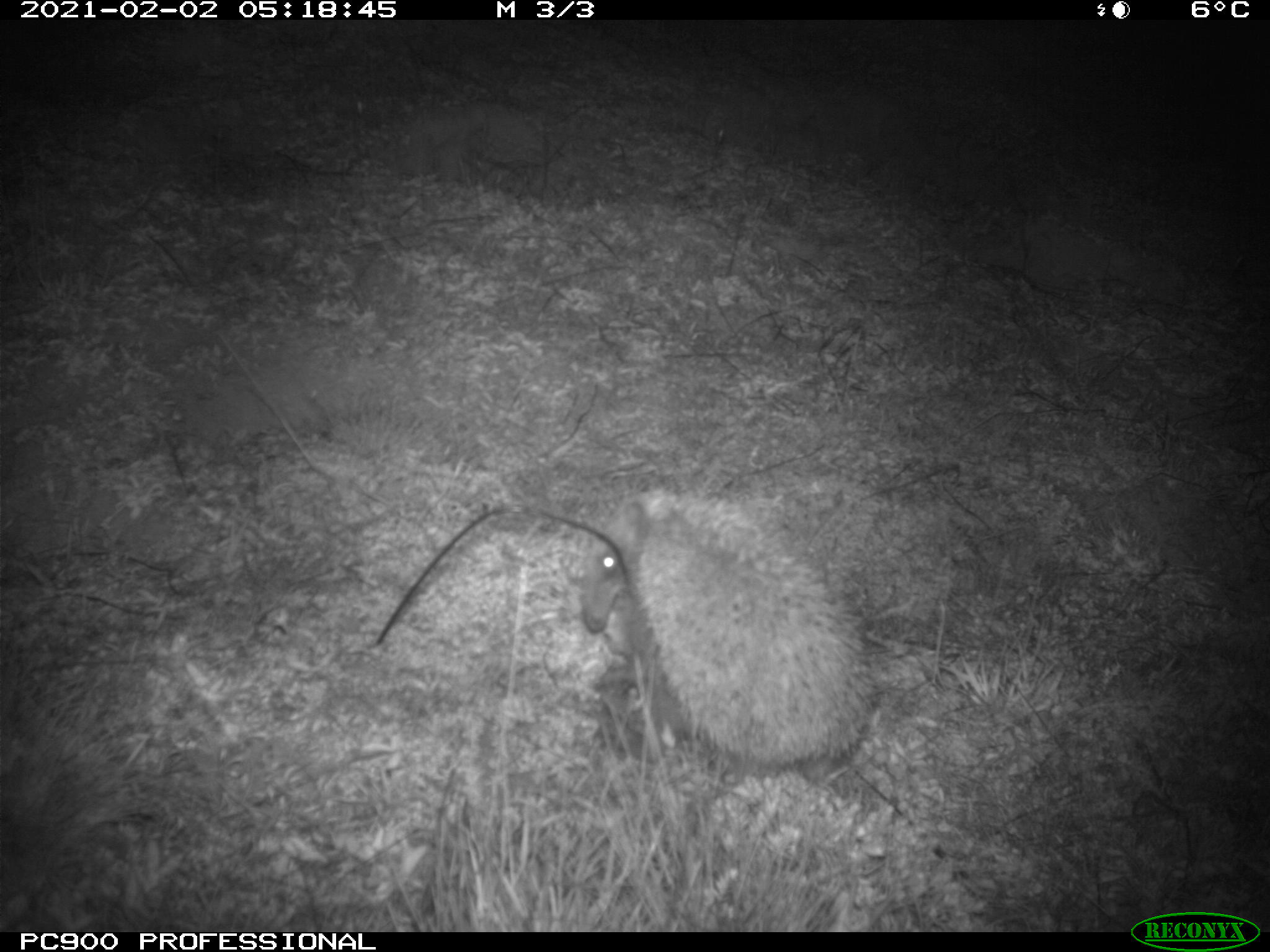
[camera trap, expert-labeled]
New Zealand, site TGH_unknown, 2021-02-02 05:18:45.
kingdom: Animalia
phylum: Chordata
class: Mammalia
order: Eulipotyphla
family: Erinaceidae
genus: Erinaceus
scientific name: Erinaceus europaeus europaeus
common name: european hedgehog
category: hedgehog